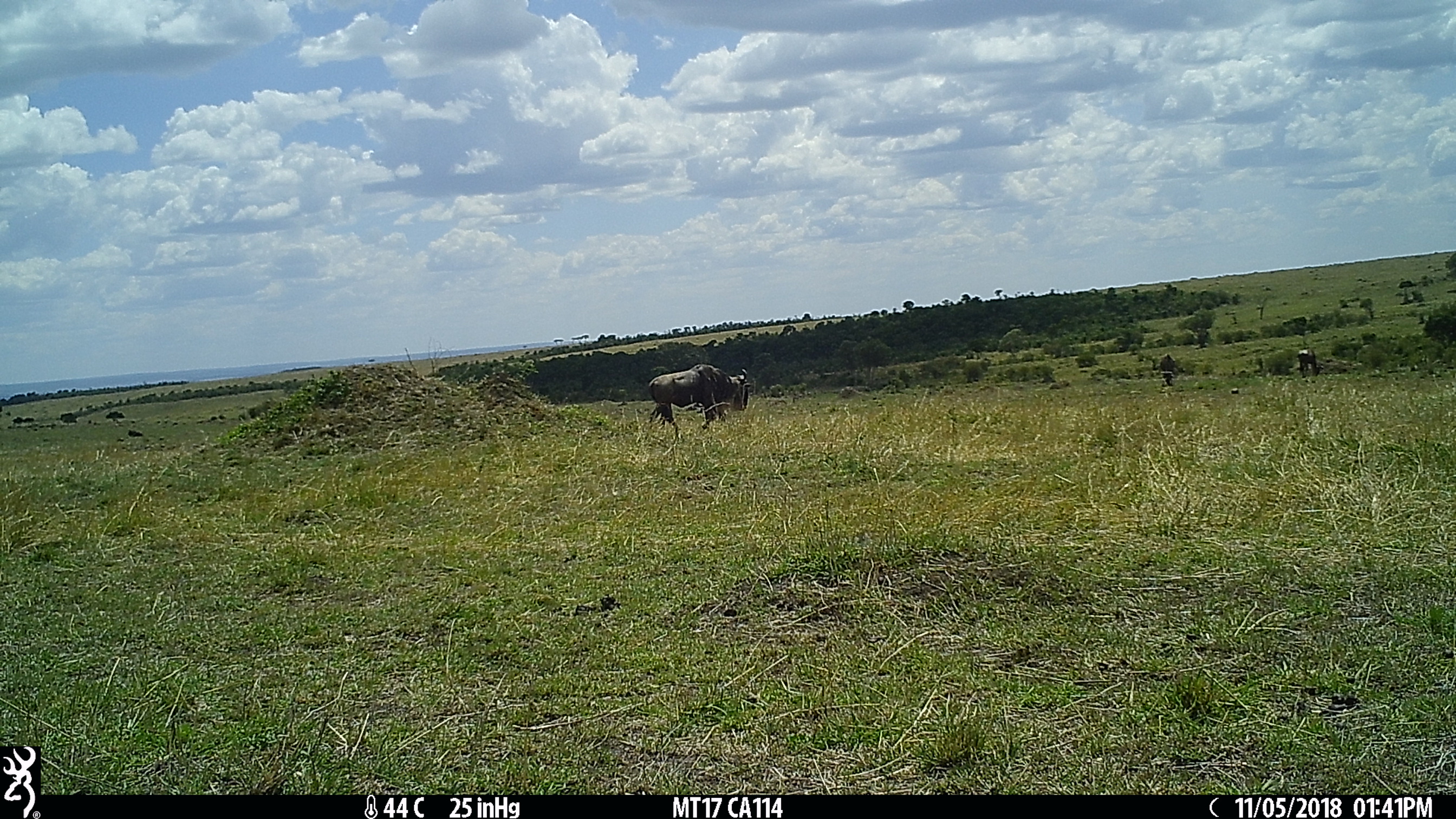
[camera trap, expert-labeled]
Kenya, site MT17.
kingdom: Animalia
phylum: Chordata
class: Mammalia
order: Artiodactyla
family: Bovidae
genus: Connochaetes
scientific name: Connochaetes taurinus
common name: blue wildebeest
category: wildebeest